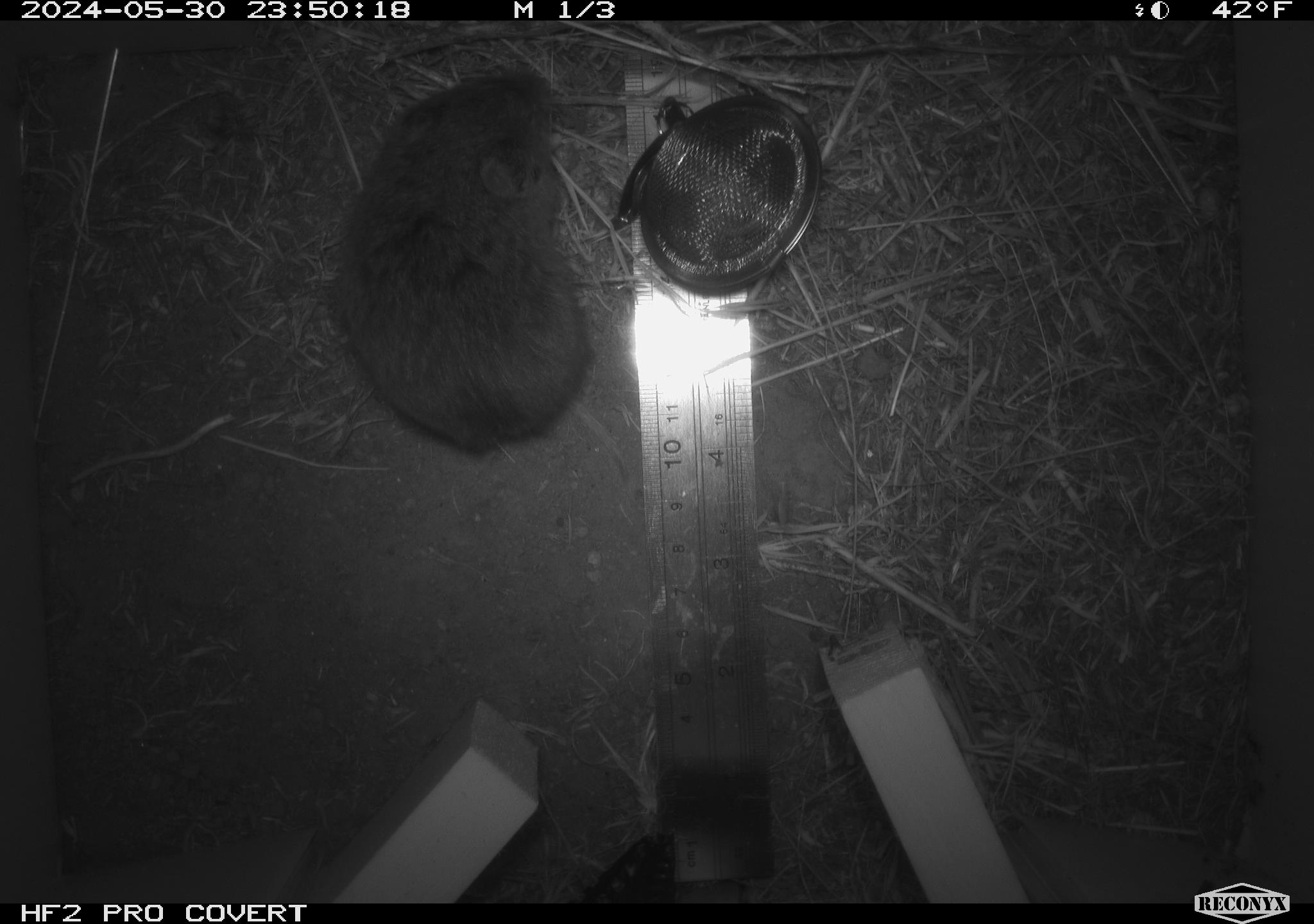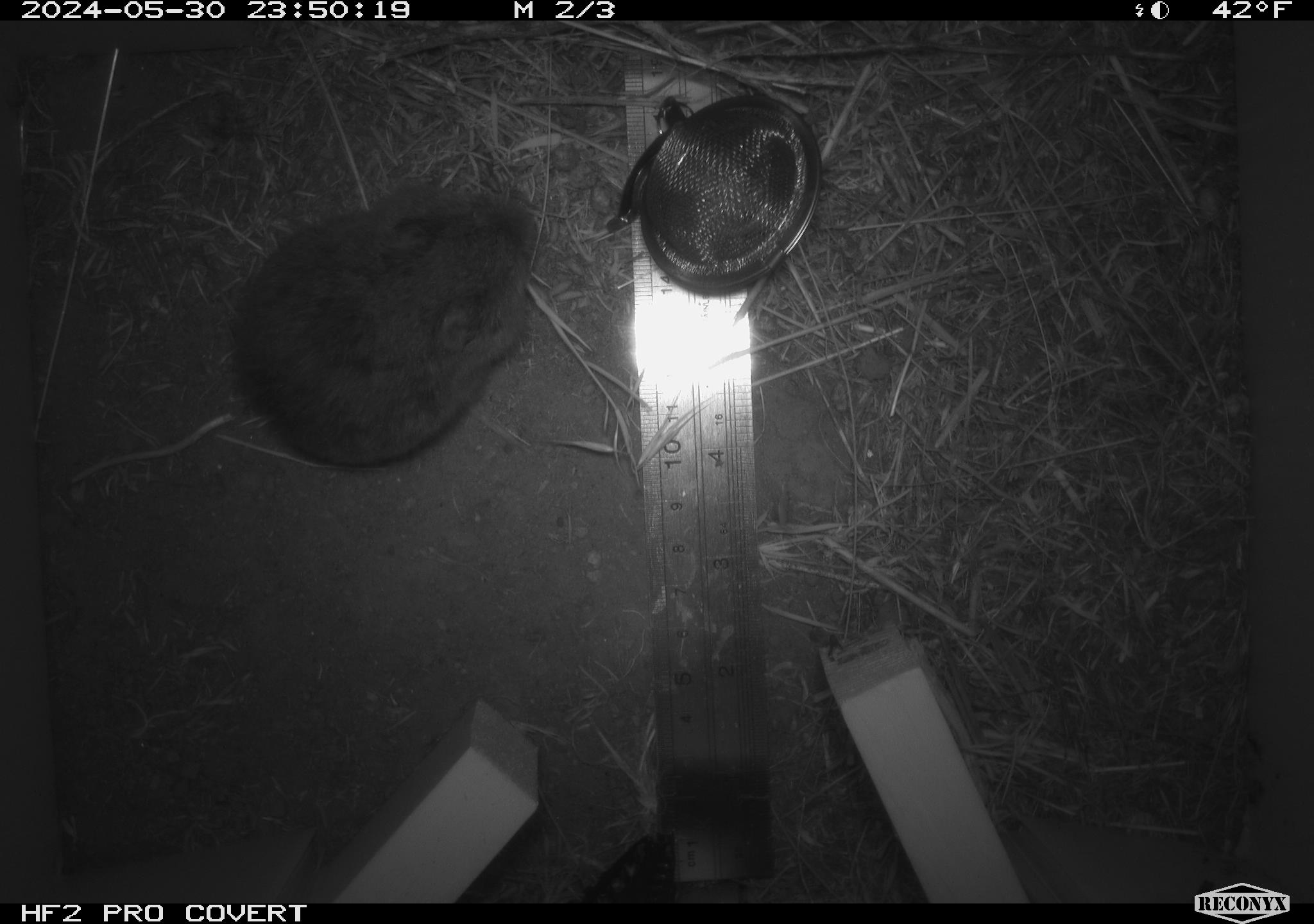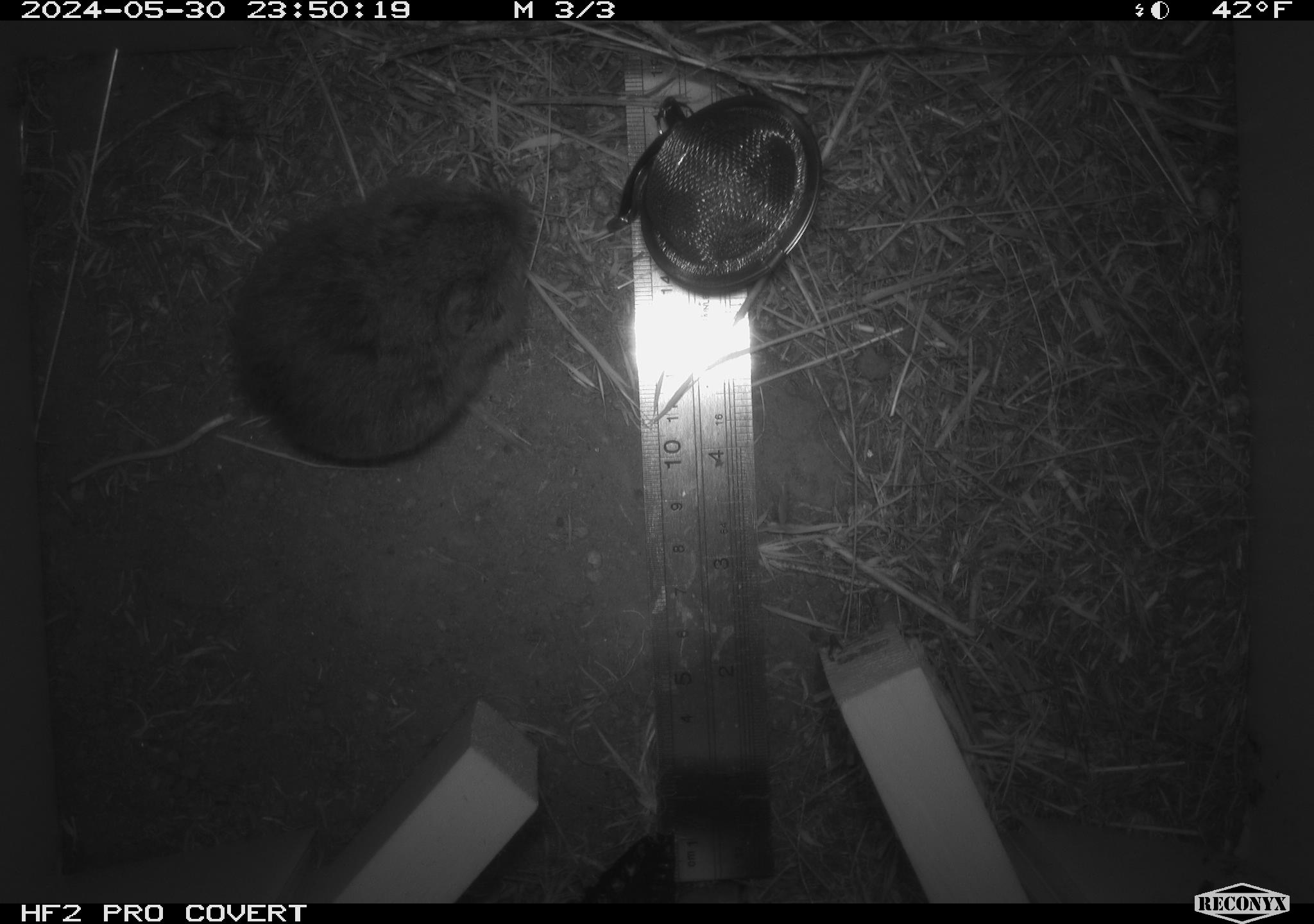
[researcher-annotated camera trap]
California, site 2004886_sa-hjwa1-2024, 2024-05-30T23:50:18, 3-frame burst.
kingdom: Animalia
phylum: Chordata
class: Mammalia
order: Rodentia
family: Cricetidae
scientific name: Cricetidae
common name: hamsters, voles, lemmings, and allies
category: cricetidae family